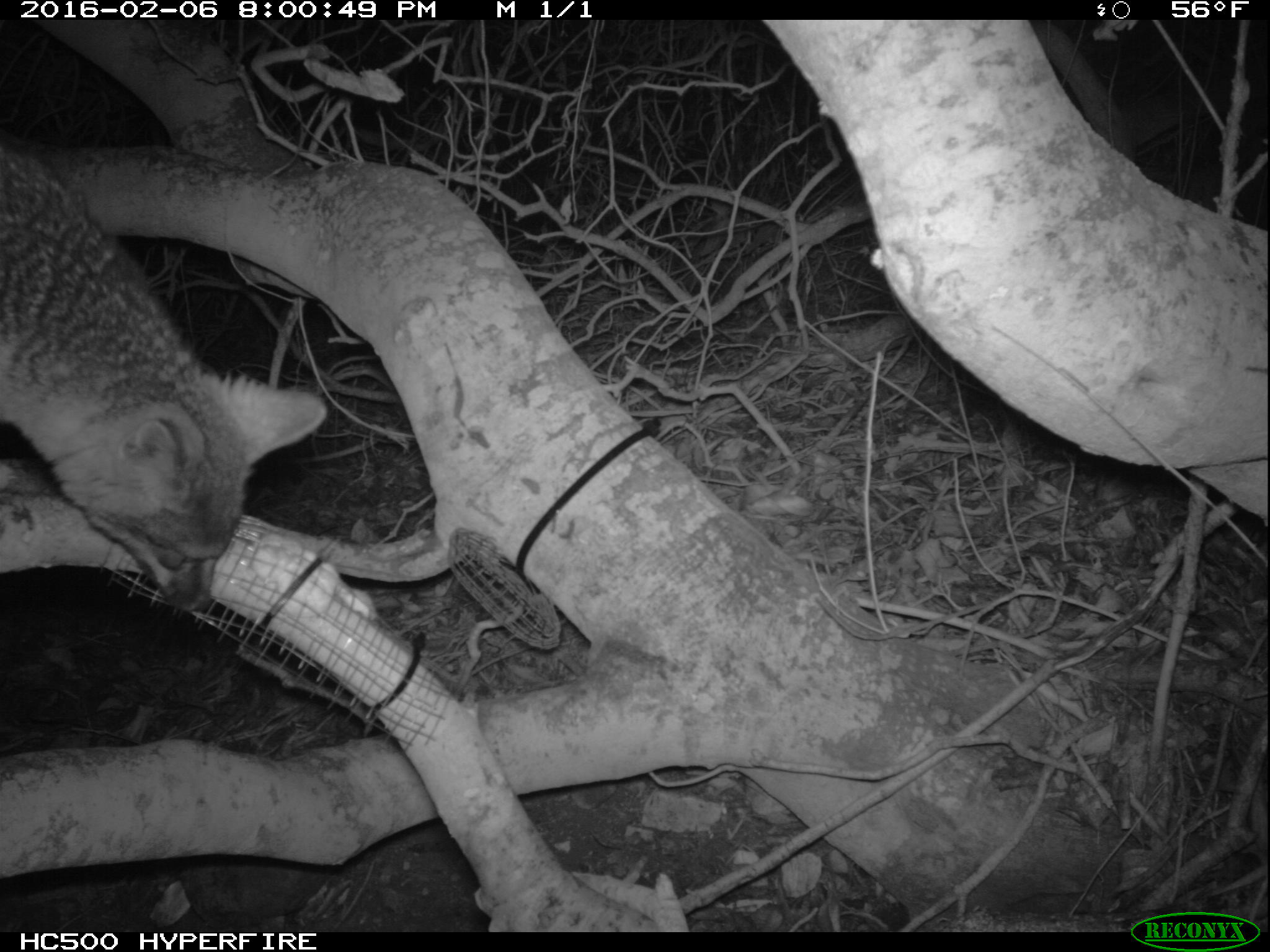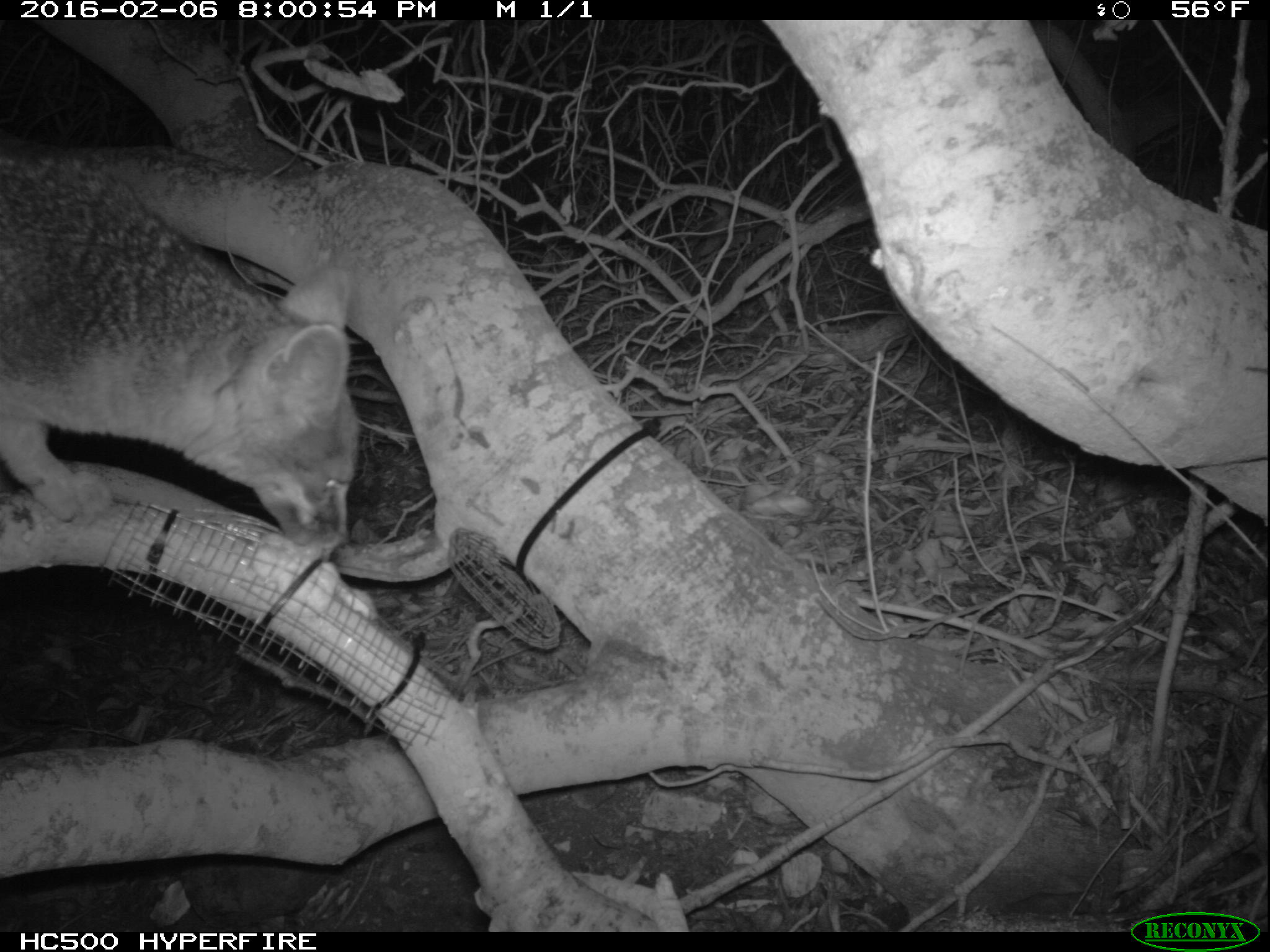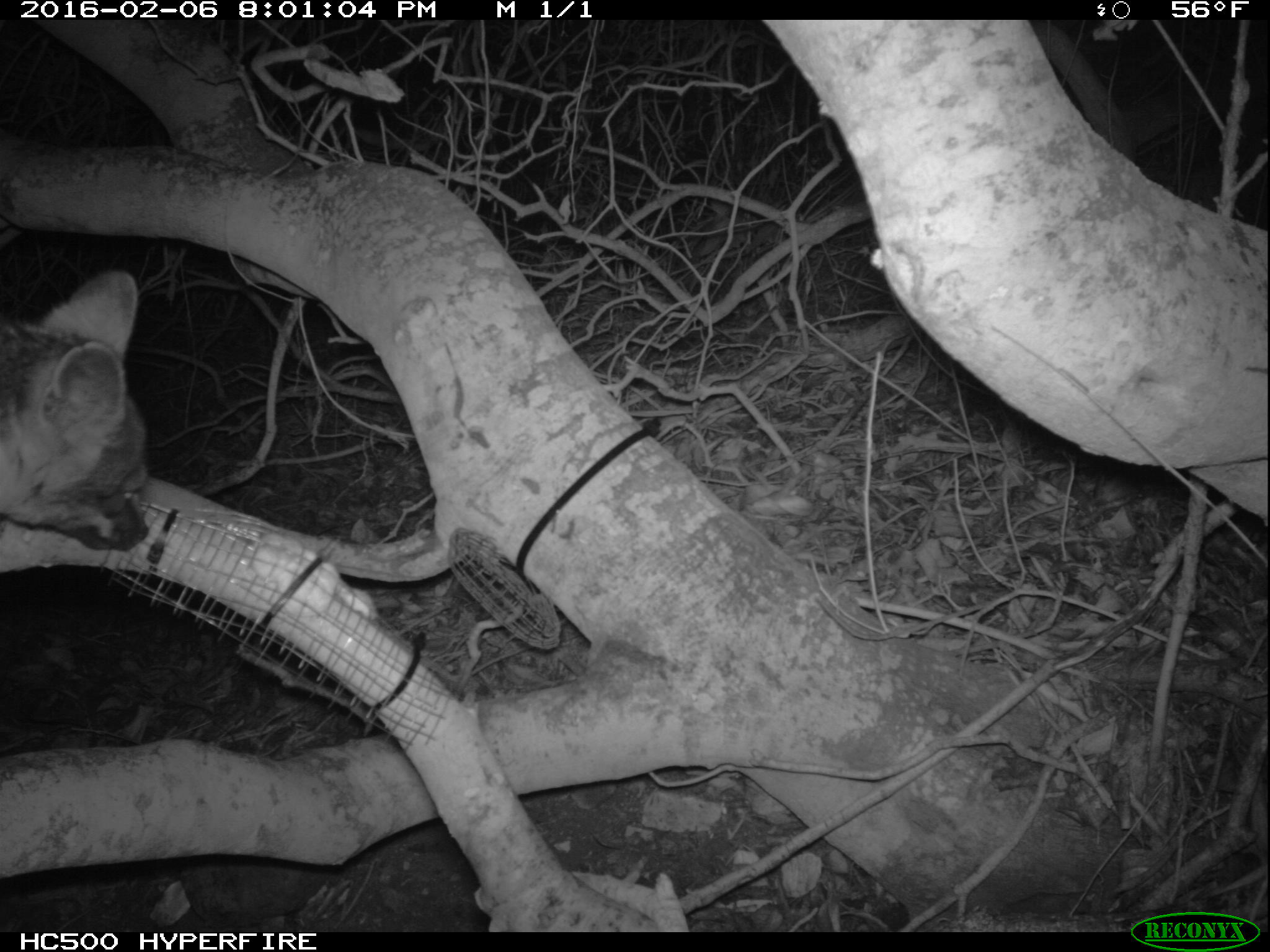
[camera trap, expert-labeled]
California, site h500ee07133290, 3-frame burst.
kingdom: Animalia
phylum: Chordata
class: Mammalia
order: Carnivora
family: Canidae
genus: Urocyon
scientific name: Urocyon littoralis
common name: island fox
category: fox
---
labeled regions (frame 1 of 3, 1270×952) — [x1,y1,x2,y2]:
fox: [0,150,330,609]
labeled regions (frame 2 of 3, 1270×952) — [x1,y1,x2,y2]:
fox: [0,156,358,550]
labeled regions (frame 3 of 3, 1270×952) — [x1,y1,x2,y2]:
fox: [0,264,151,551]